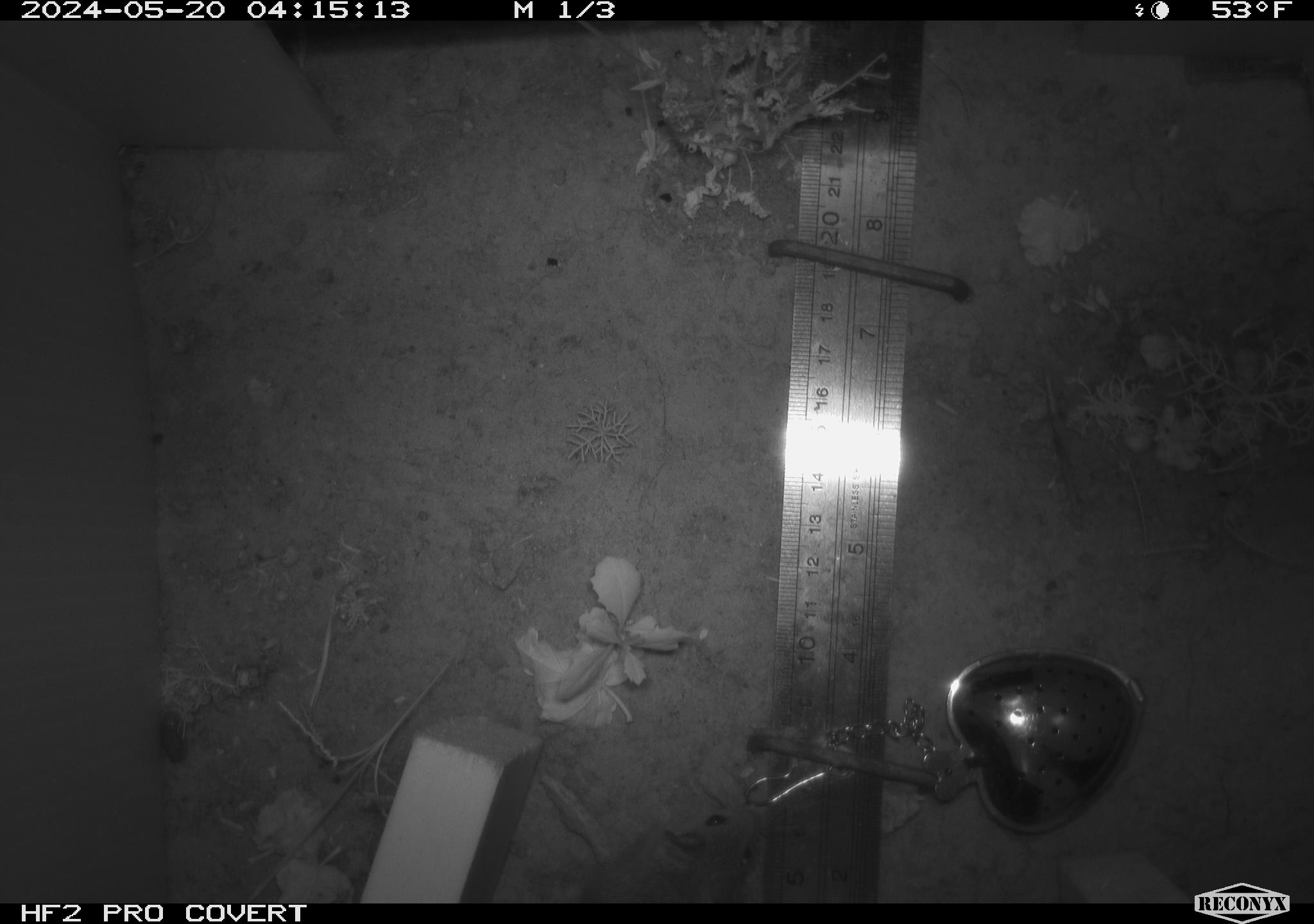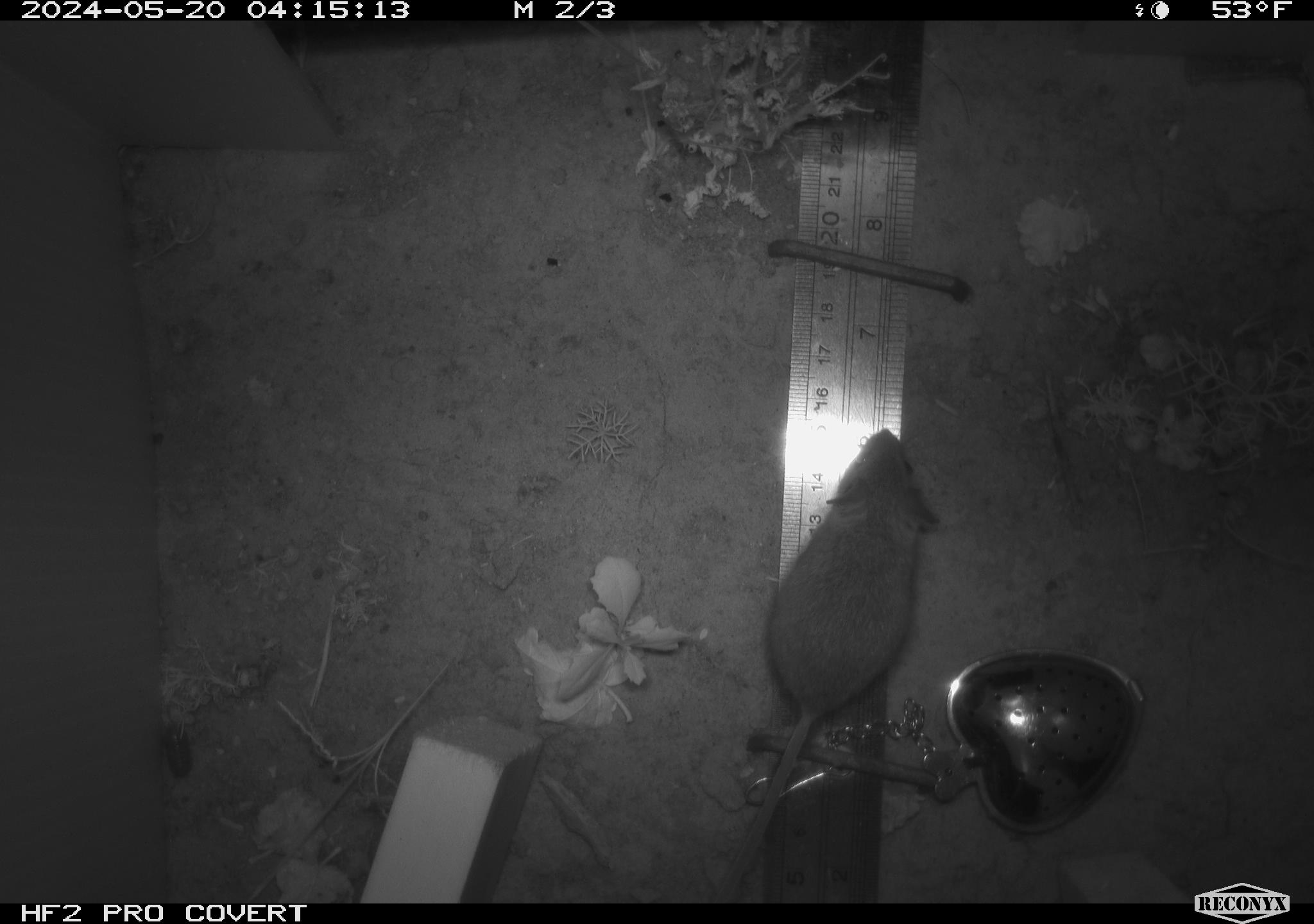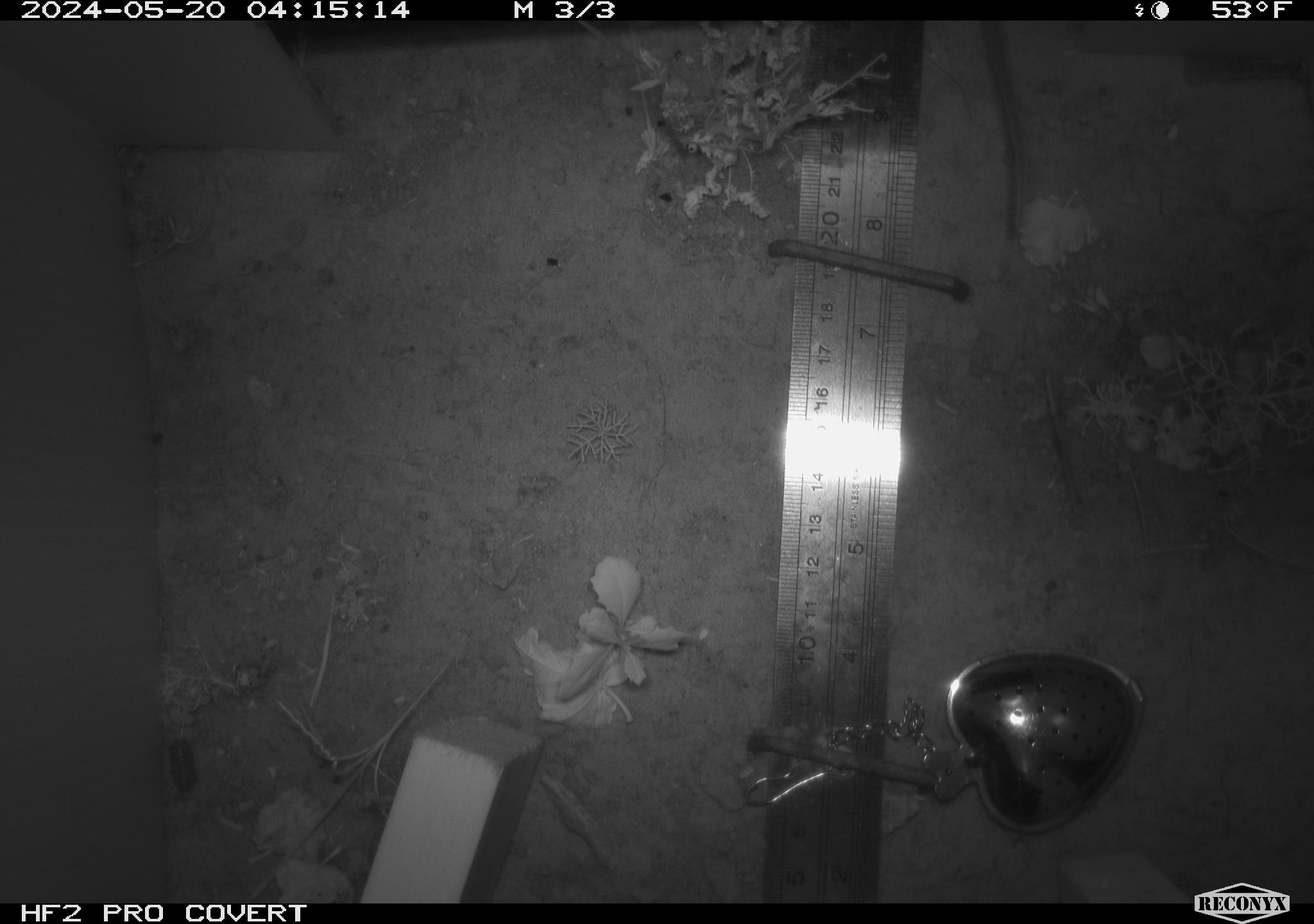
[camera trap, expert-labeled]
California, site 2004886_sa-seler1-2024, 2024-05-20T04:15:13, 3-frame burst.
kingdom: Animalia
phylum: Chordata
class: Mammalia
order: Rodentia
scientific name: Rodentia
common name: mouse species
Mouse species (Rodentia).